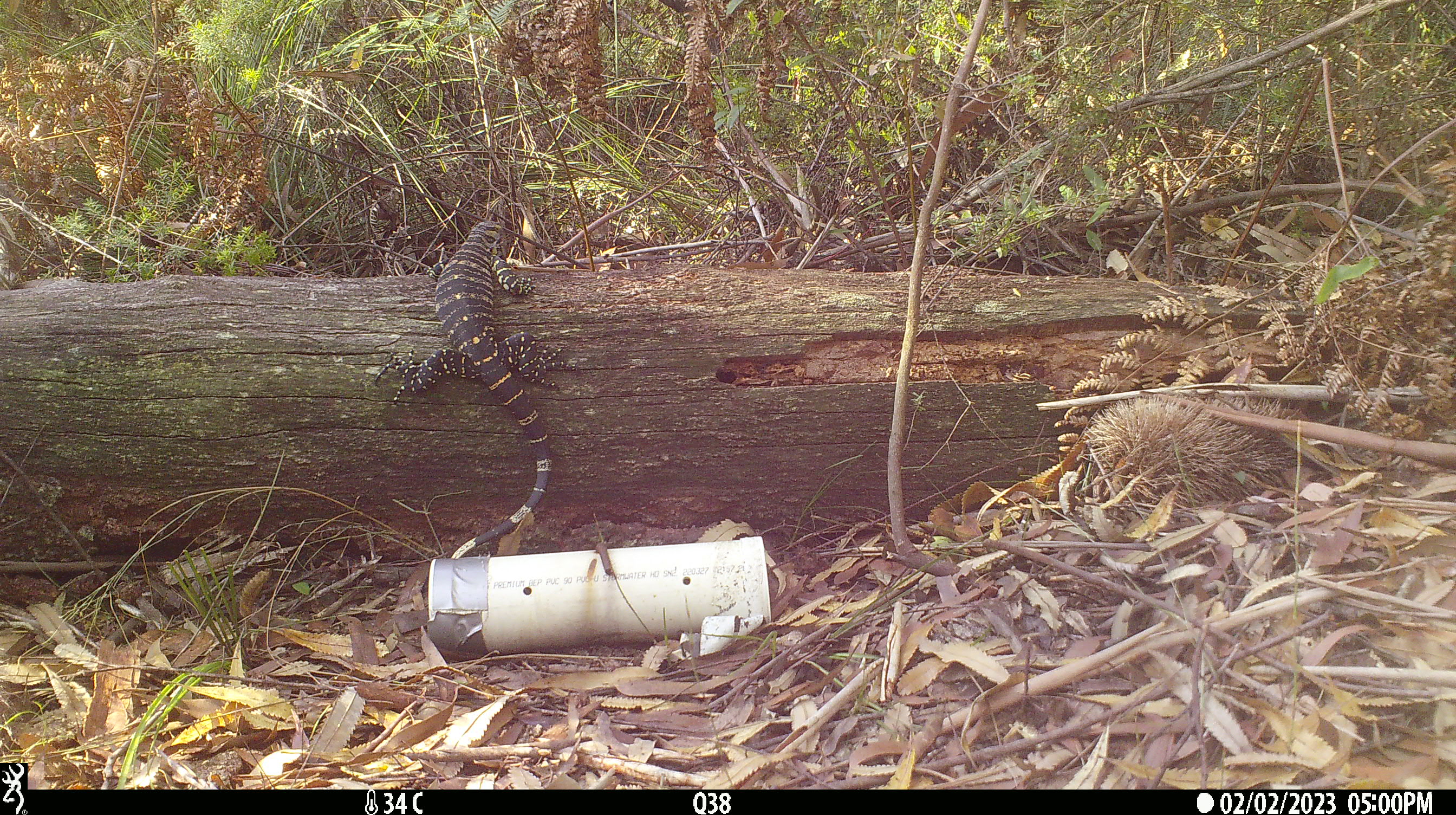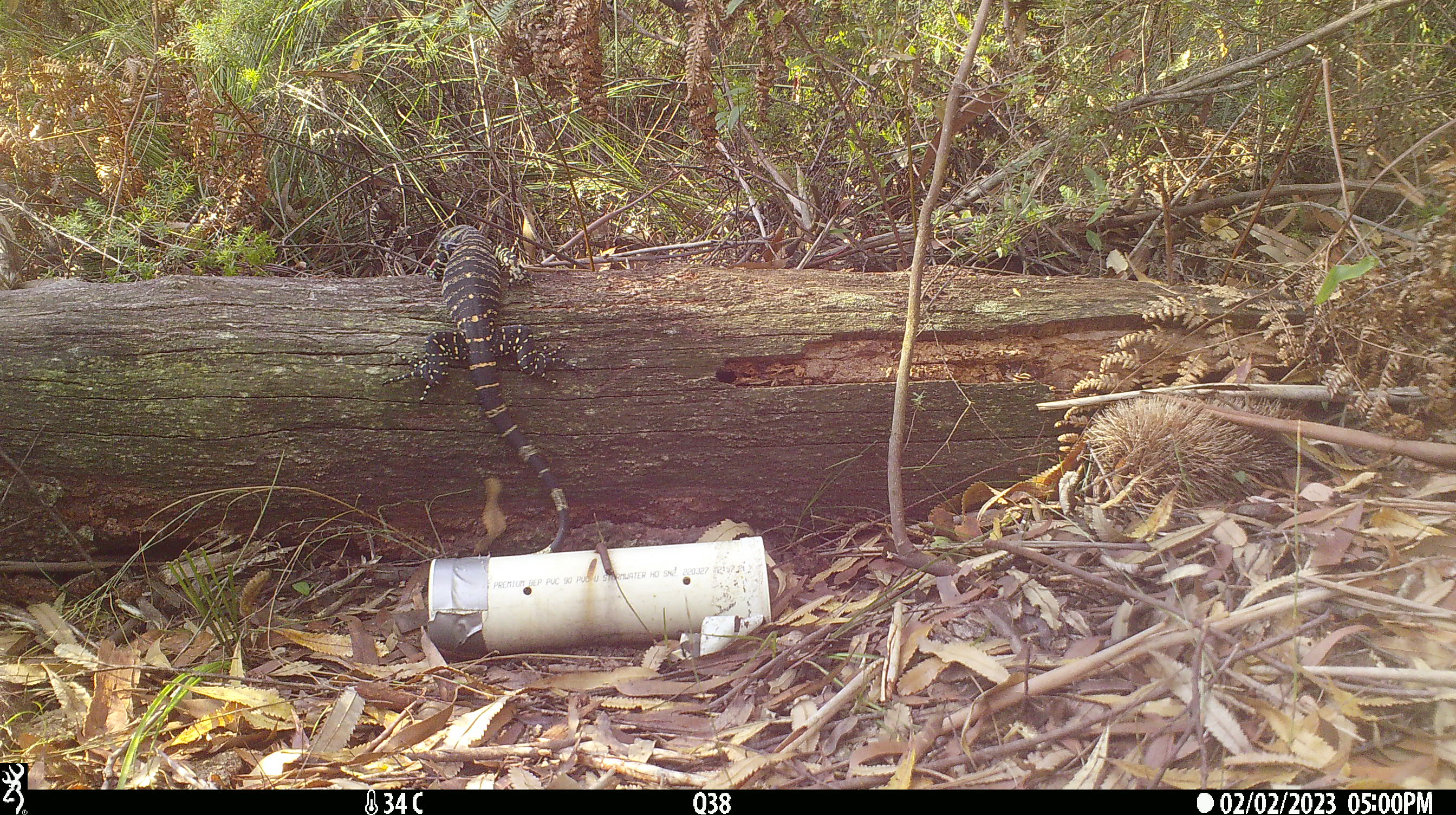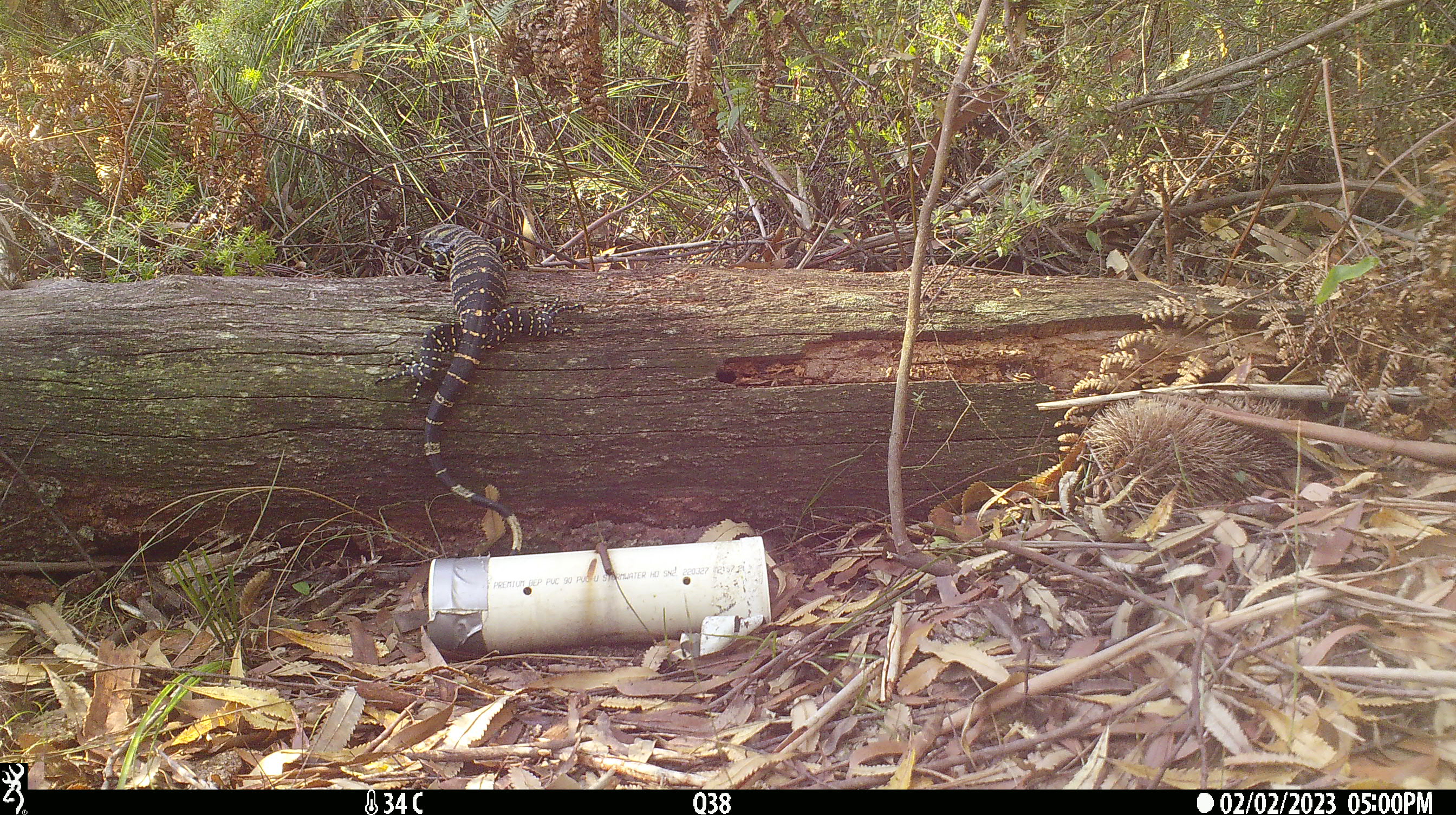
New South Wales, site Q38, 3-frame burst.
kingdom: Animalia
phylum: Chordata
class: Reptilia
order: Squamata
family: Varanidae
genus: Varanus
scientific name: Varanus varius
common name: lace monitor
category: goanna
Goanna (lace monitor) (Varanus varius).